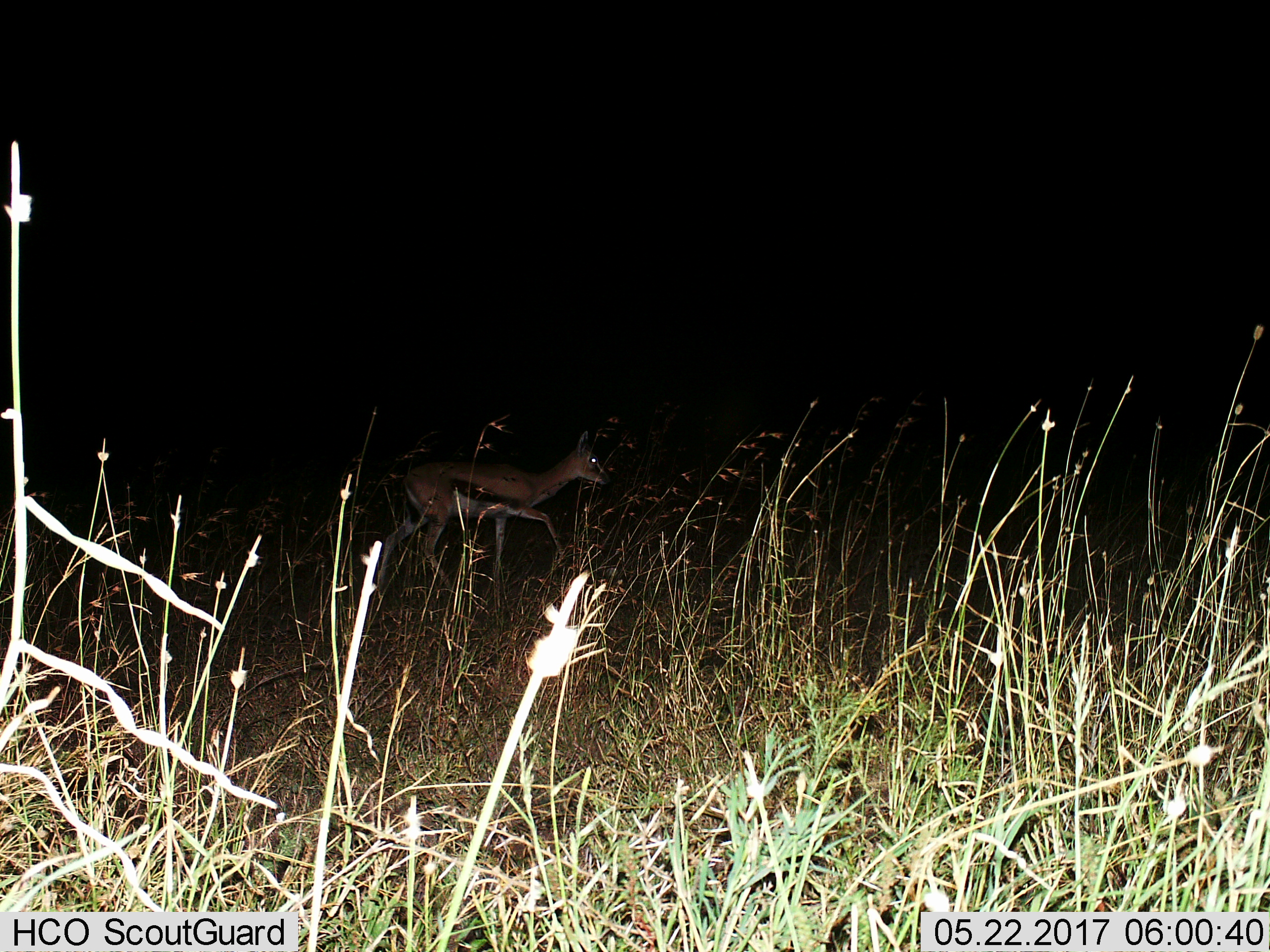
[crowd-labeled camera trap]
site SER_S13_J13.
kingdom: Animalia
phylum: Chordata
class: Mammalia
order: Artiodactyla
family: Bovidae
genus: Eudorcas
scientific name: Eudorcas thomsonii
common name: thomson's gazelle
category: gazellethomsons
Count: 1.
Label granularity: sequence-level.